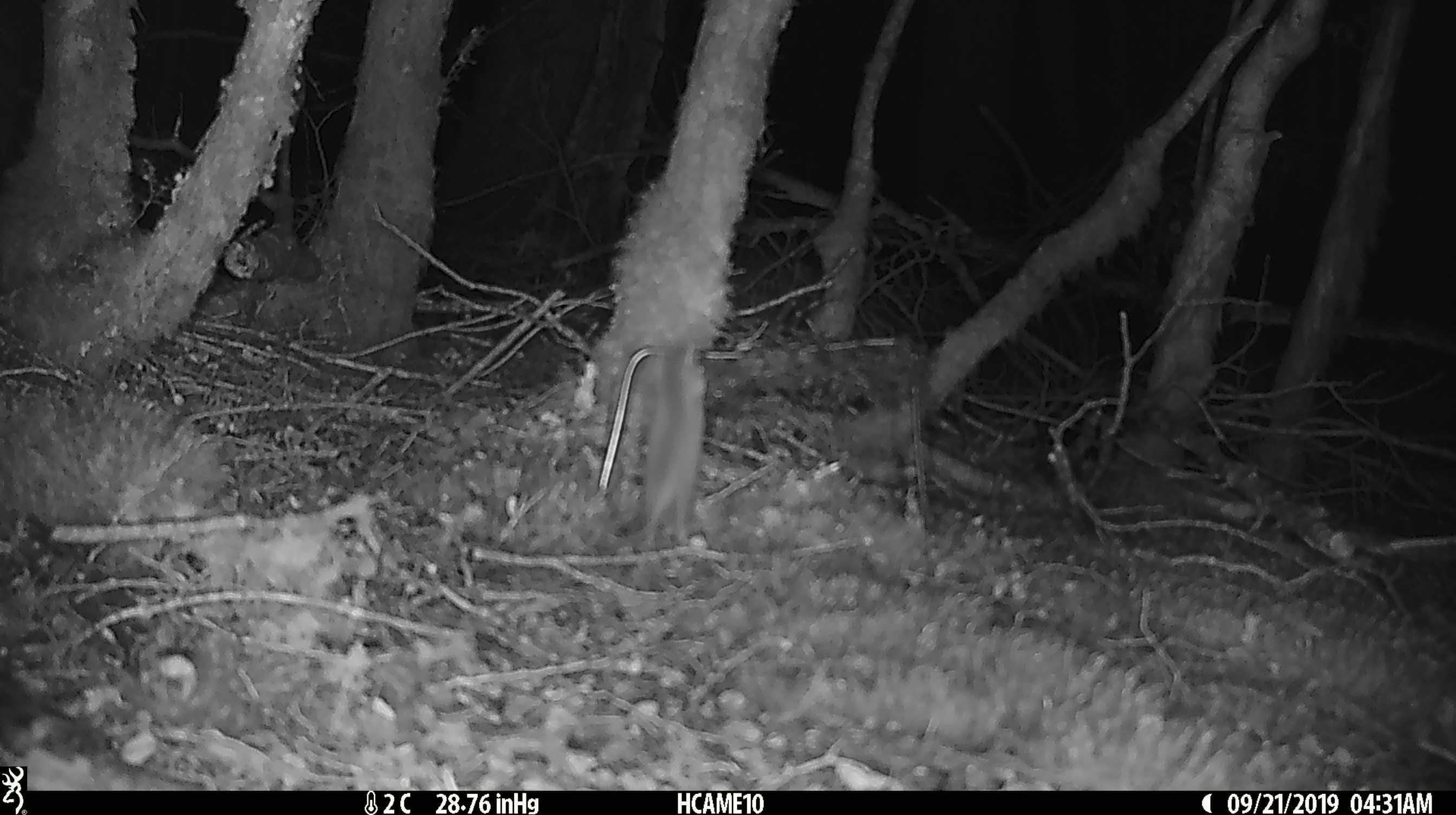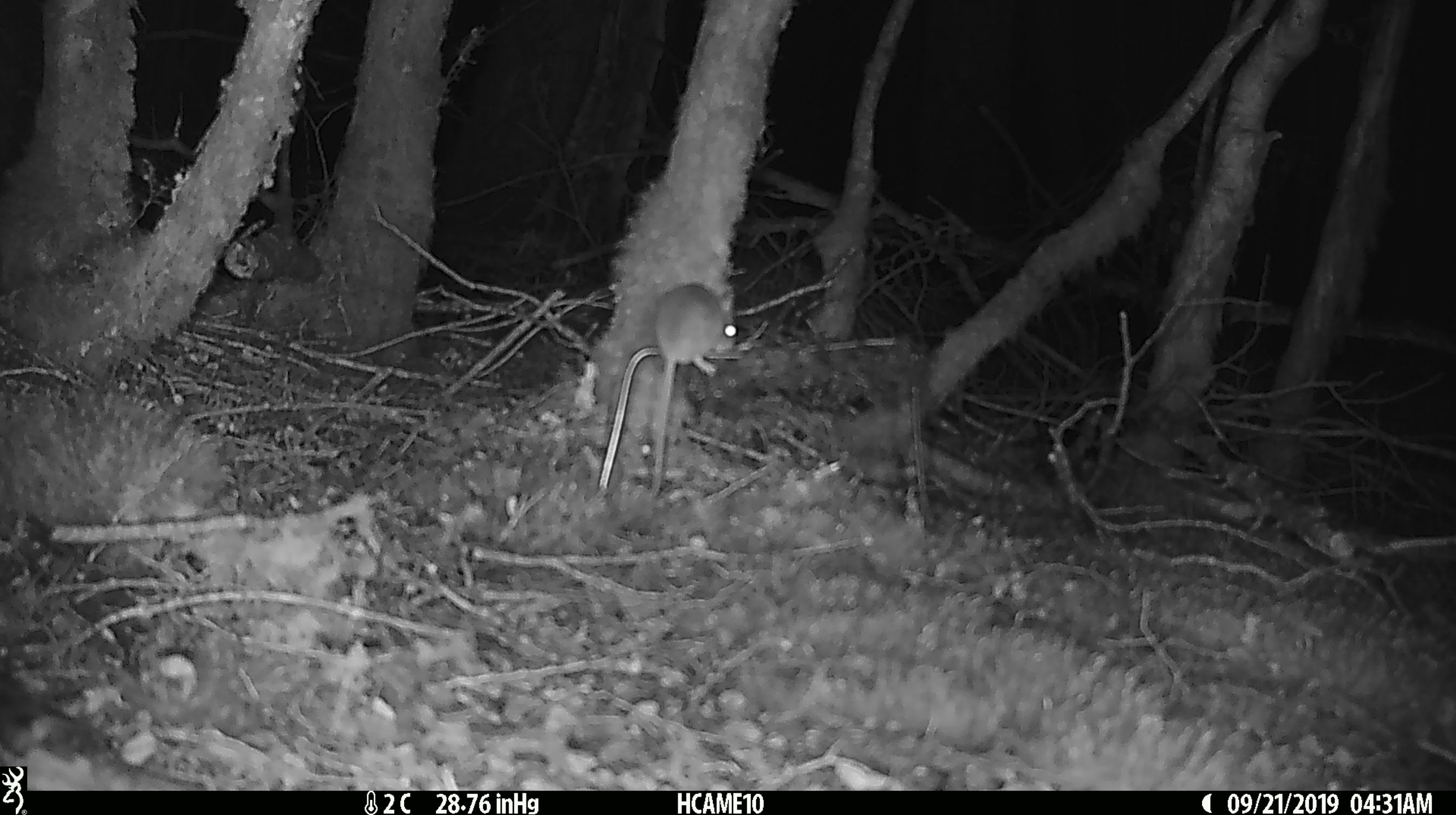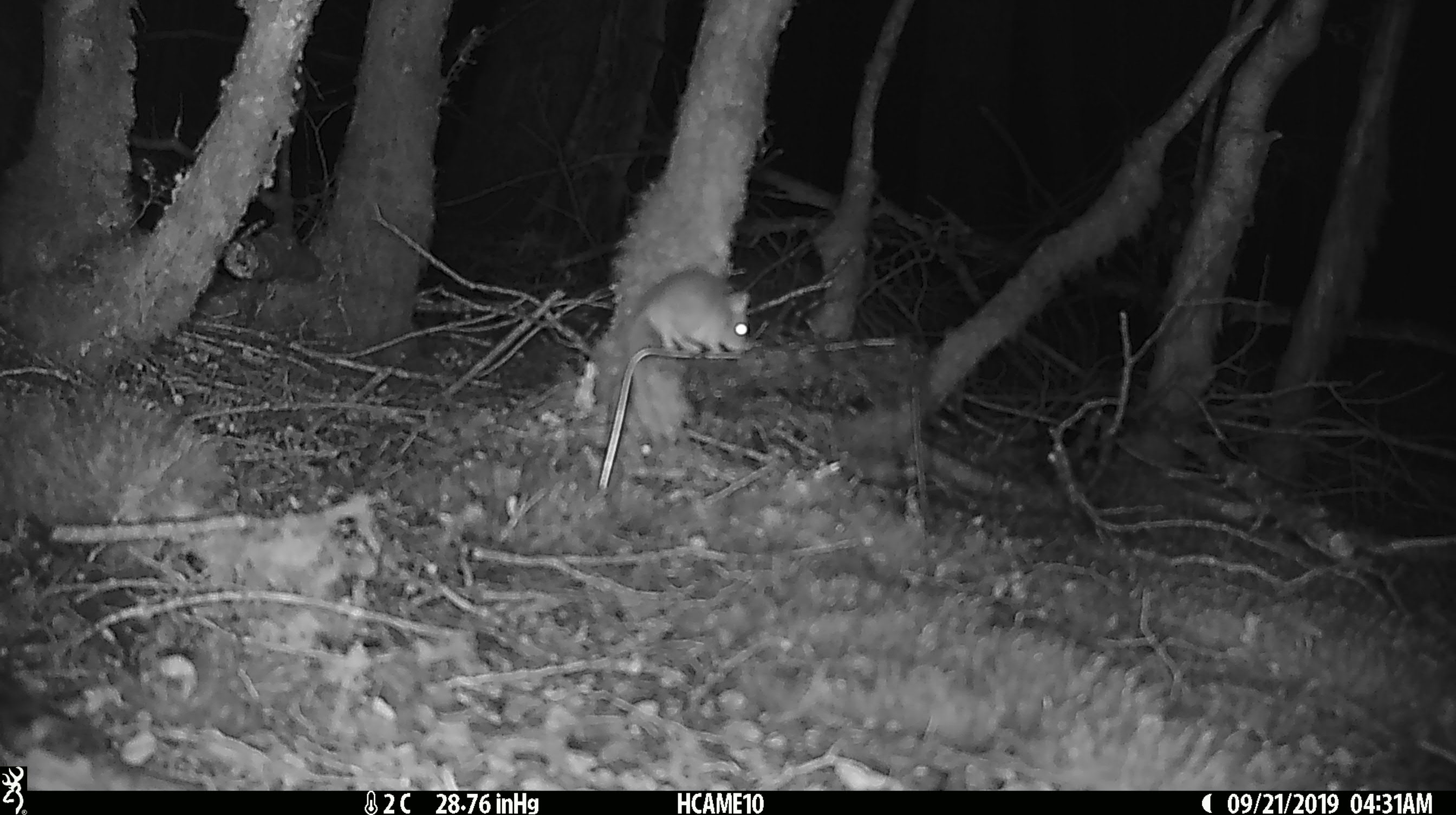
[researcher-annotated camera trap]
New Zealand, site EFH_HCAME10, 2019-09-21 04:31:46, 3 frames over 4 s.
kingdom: Animalia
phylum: Chordata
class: Mammalia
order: Rodentia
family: Muridae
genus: Mus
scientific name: Mus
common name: mouse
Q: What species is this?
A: Mouse (Mus).